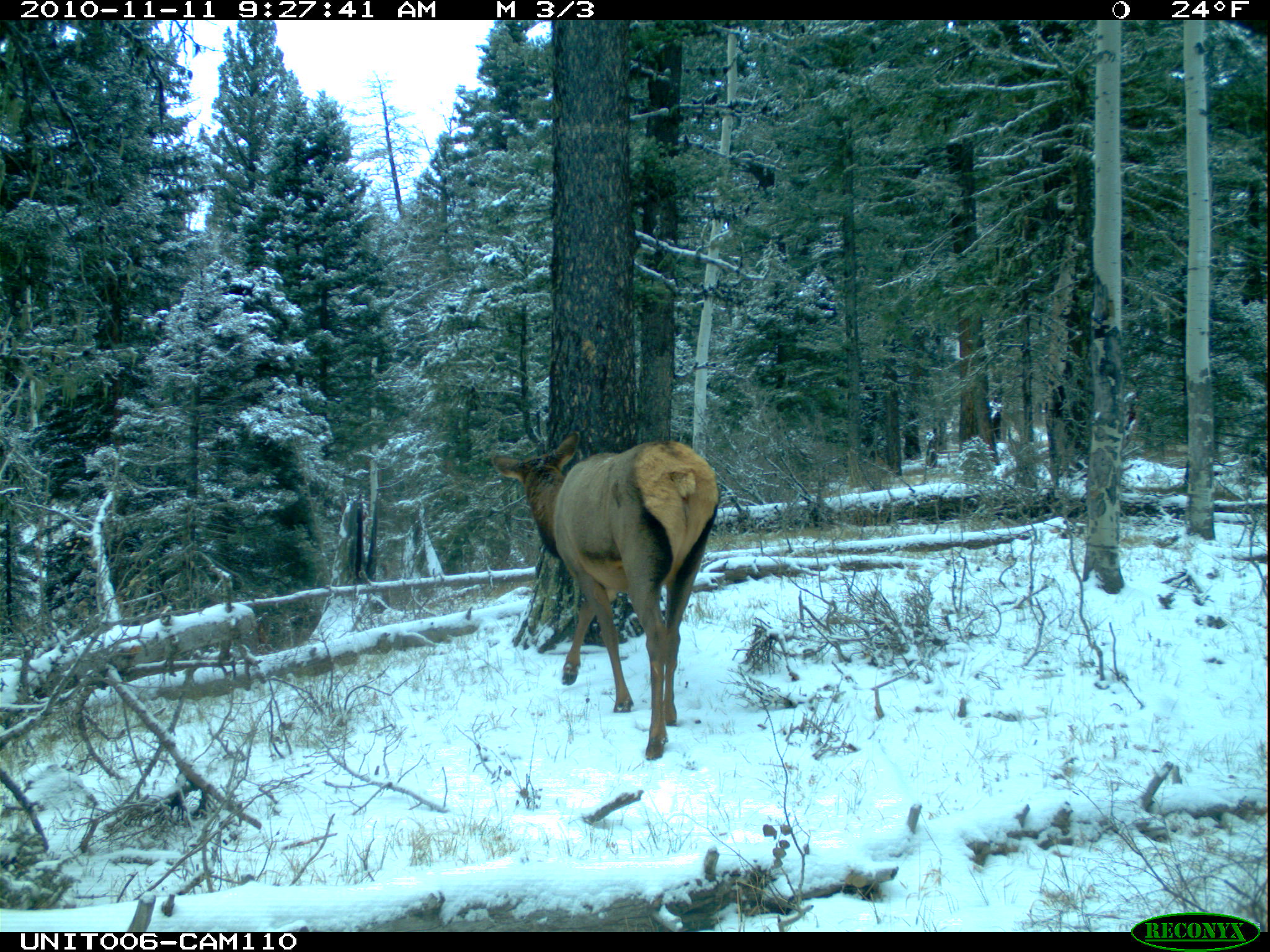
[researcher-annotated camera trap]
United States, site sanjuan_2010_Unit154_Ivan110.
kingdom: Animalia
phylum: Chordata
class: Mammalia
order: Artiodactyla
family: Cervidae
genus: Cervus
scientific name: Cervus elaphus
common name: red deer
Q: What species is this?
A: Cervus elaphus (red deer).